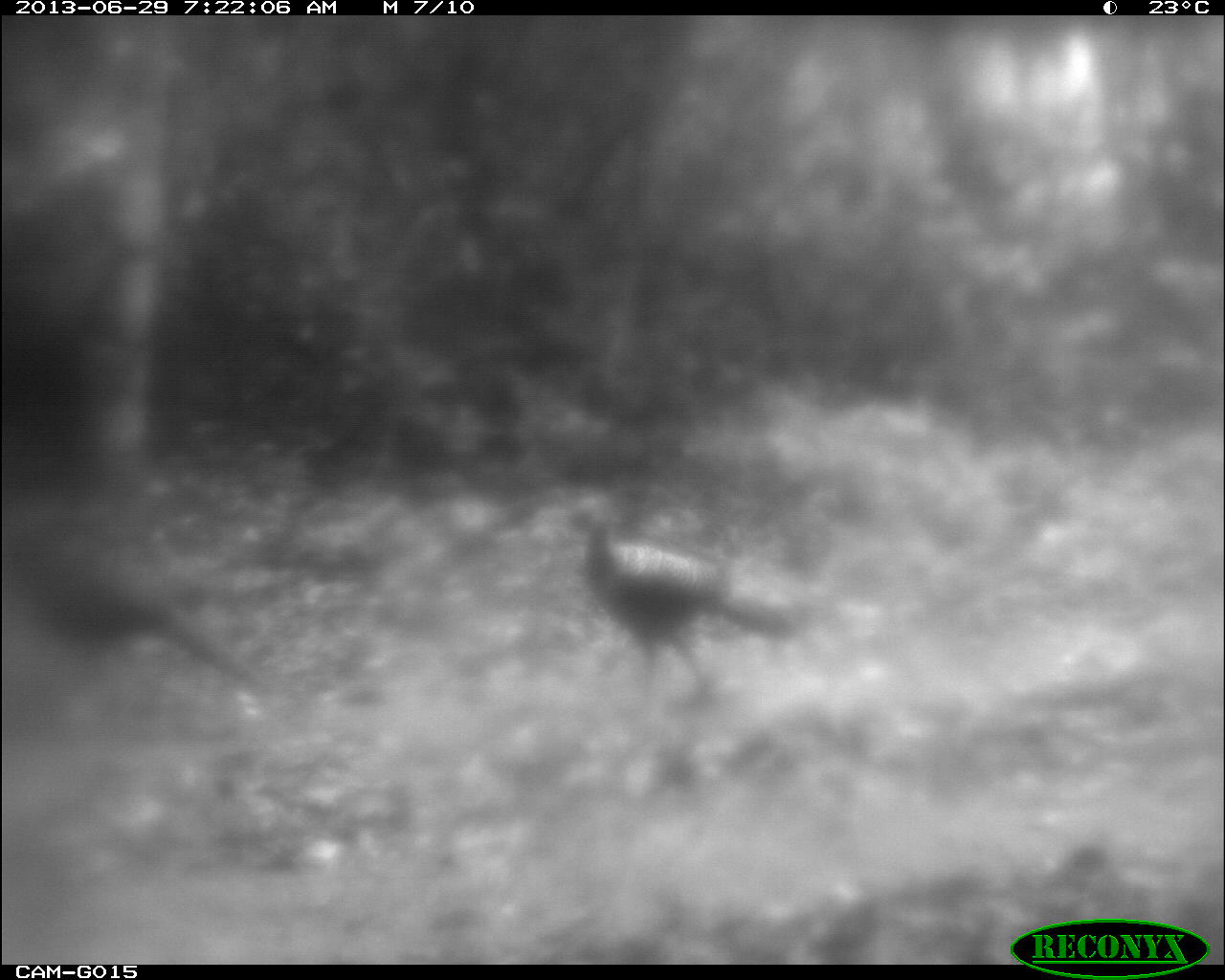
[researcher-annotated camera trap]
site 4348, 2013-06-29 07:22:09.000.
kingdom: Animalia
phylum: Chordata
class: Aves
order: Galliformes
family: Cracidae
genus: Crax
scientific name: Crax rubra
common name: great curassow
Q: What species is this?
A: Crax rubra (great curassow).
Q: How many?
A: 3.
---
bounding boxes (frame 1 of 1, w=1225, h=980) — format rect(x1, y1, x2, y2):
crax rubra: rect(558, 494, 815, 708); rect(0, 513, 262, 688)